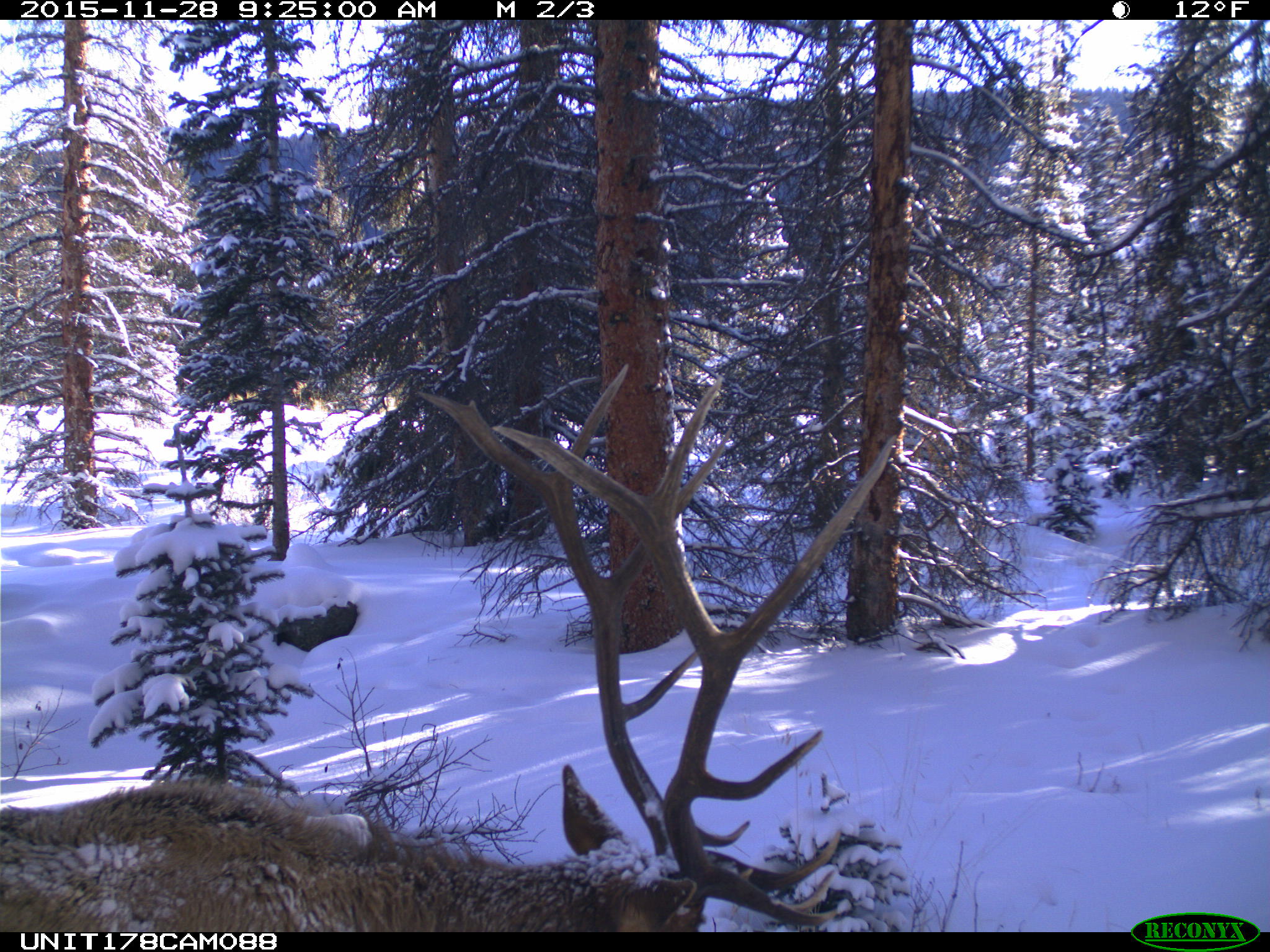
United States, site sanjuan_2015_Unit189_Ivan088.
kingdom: Animalia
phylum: Chordata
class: Mammalia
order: Artiodactyla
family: Cervidae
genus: Cervus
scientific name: Cervus elaphus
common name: red deer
Cervus elaphus (red deer).